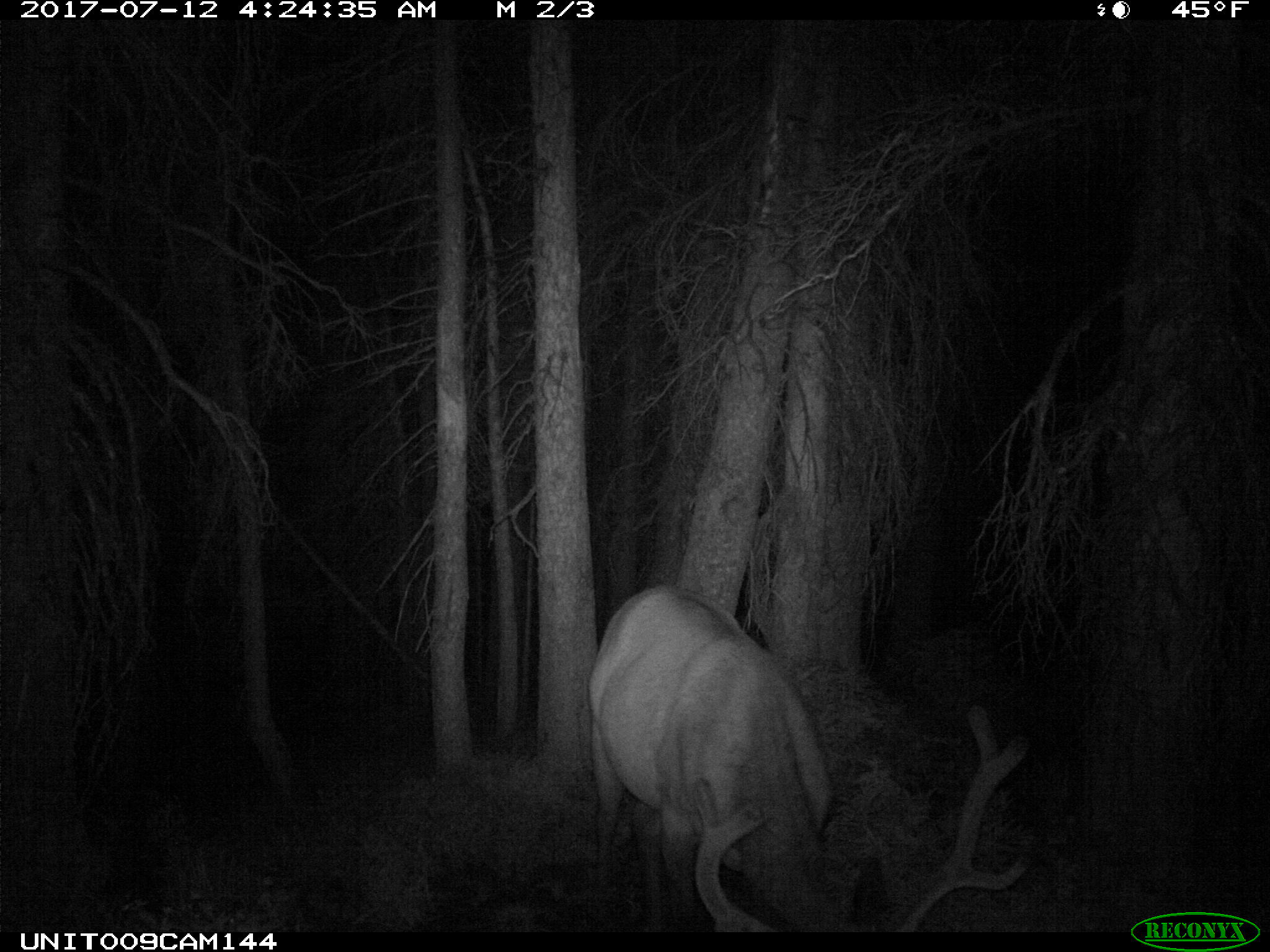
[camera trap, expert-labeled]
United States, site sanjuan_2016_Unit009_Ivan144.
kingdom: Animalia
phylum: Chordata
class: Mammalia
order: Artiodactyla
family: Cervidae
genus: Cervus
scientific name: Cervus elaphus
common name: red deer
Cervus elaphus (red deer).